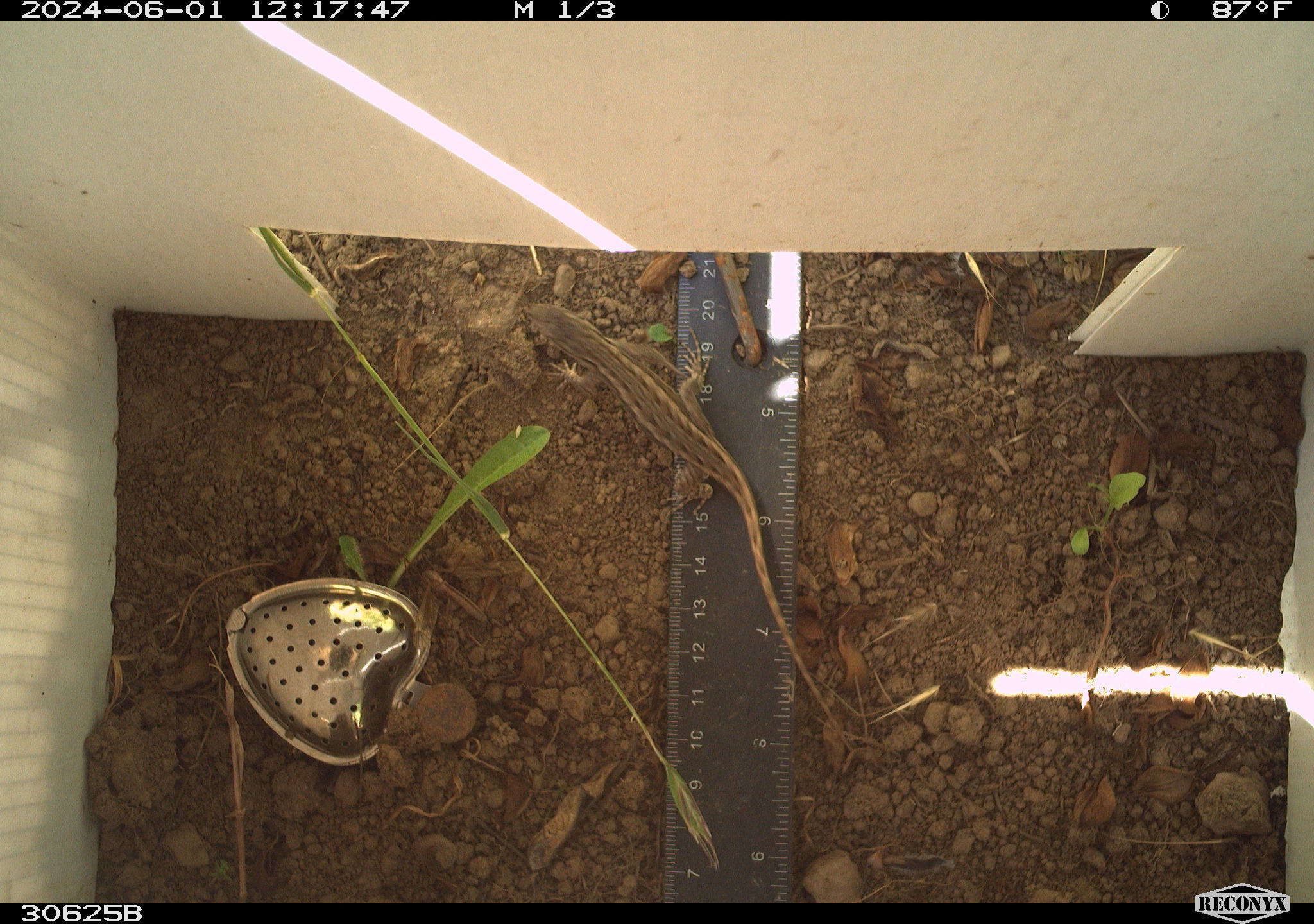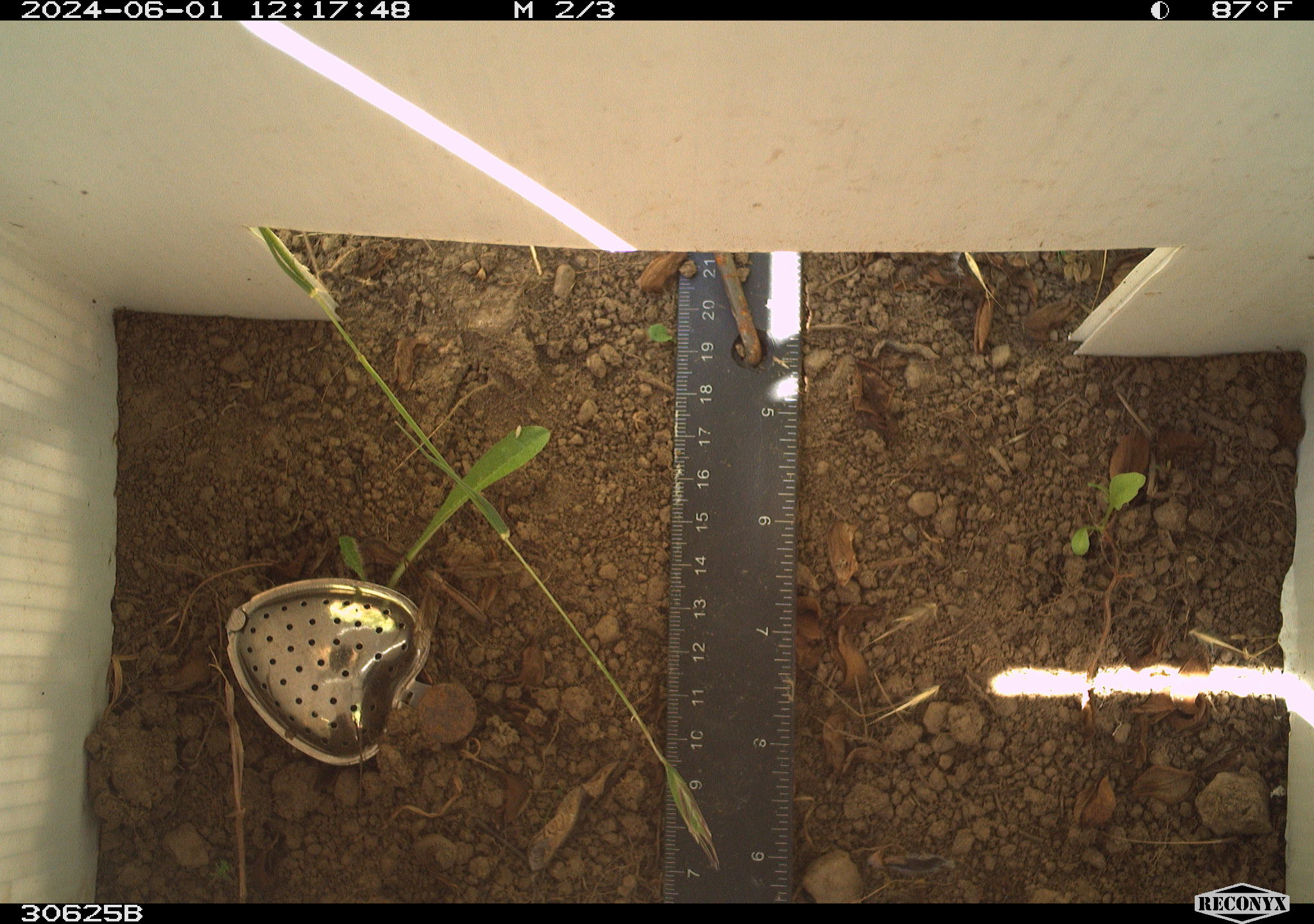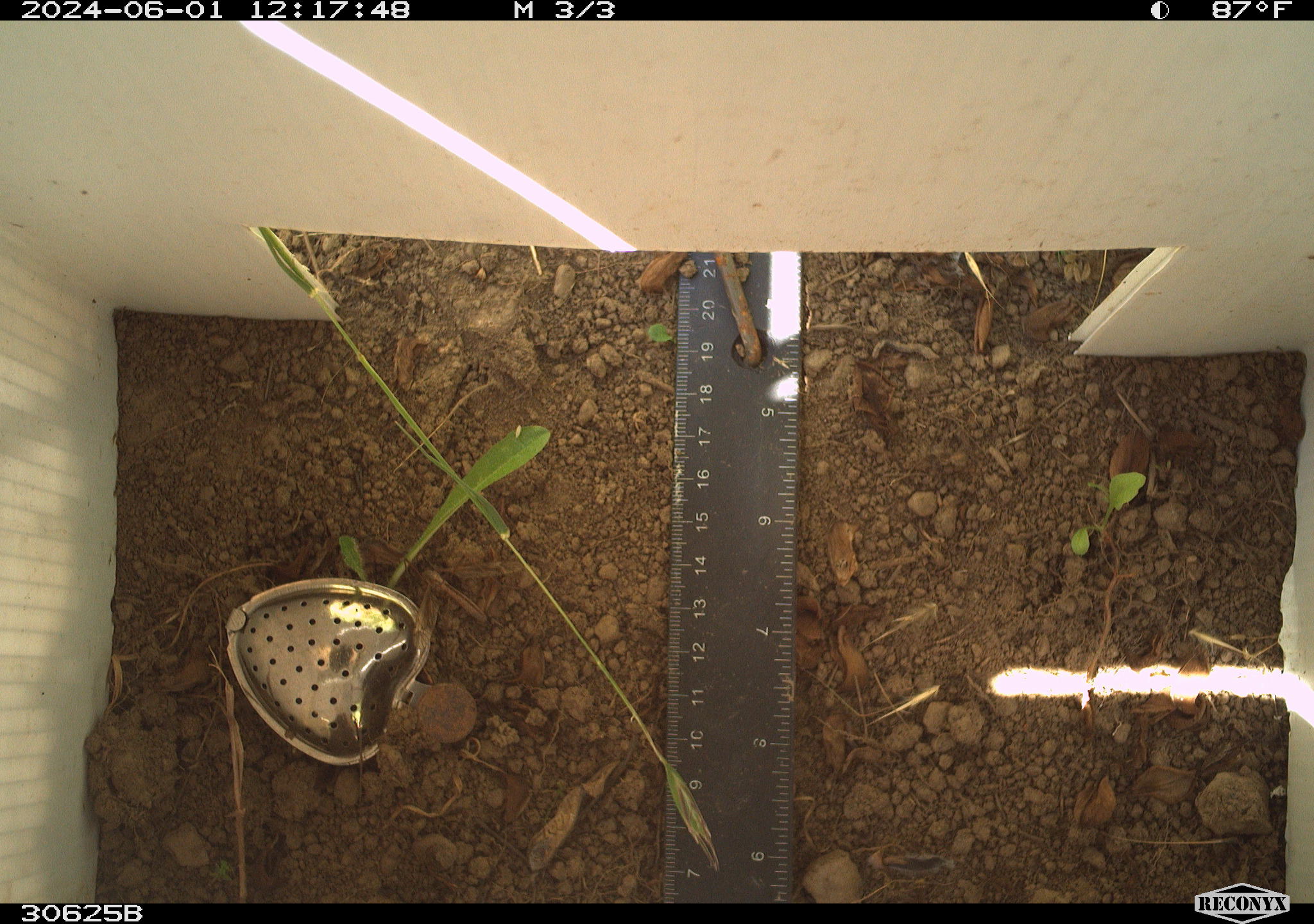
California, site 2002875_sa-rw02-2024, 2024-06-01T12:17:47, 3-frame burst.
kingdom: Animalia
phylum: Chordata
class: Reptilia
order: Squamata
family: Phrynosomatidae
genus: Sceloporus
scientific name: Sceloporus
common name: spiny lizards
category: sceloporus species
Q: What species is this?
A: Sceloporus species (spiny lizards) (Sceloporus).